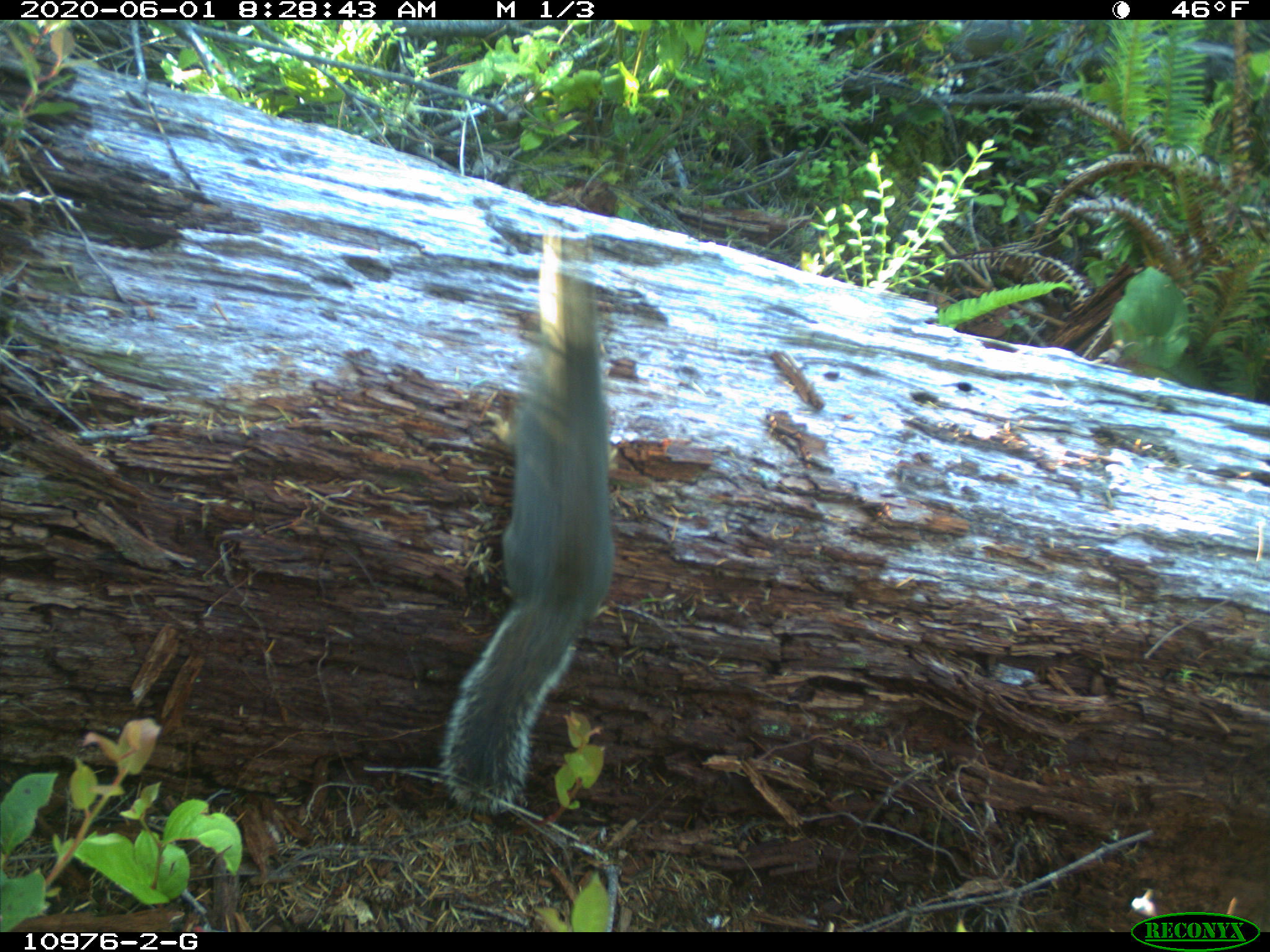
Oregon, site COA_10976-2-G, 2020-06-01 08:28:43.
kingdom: Animalia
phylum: Chordata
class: Mammalia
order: Rodentia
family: Sciuridae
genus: Tamiasciurus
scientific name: Tamiasciurus douglasii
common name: douglas squirrel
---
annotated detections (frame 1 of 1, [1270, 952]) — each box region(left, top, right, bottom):
douglas squirrel: region(437, 248, 612, 811)